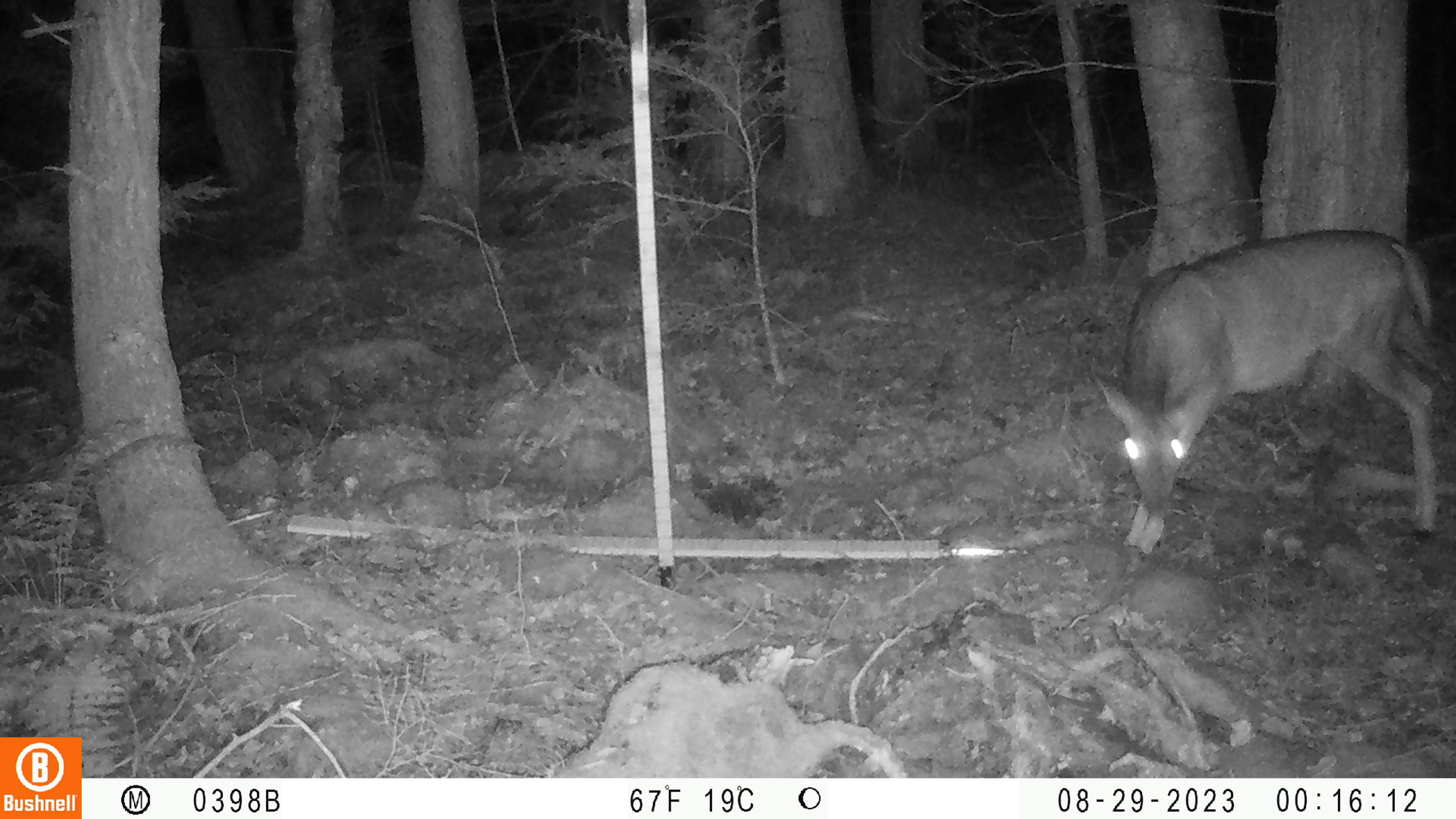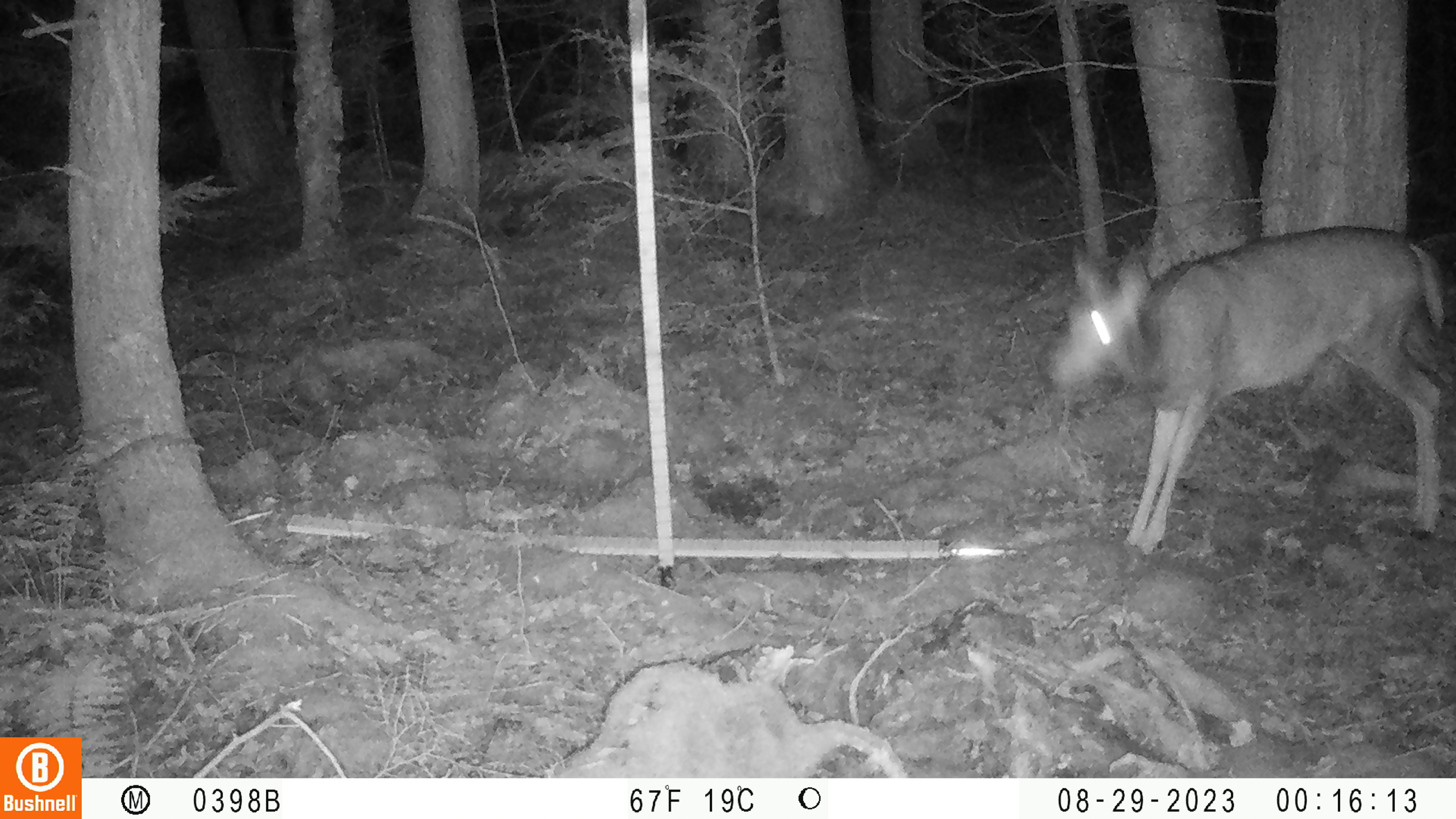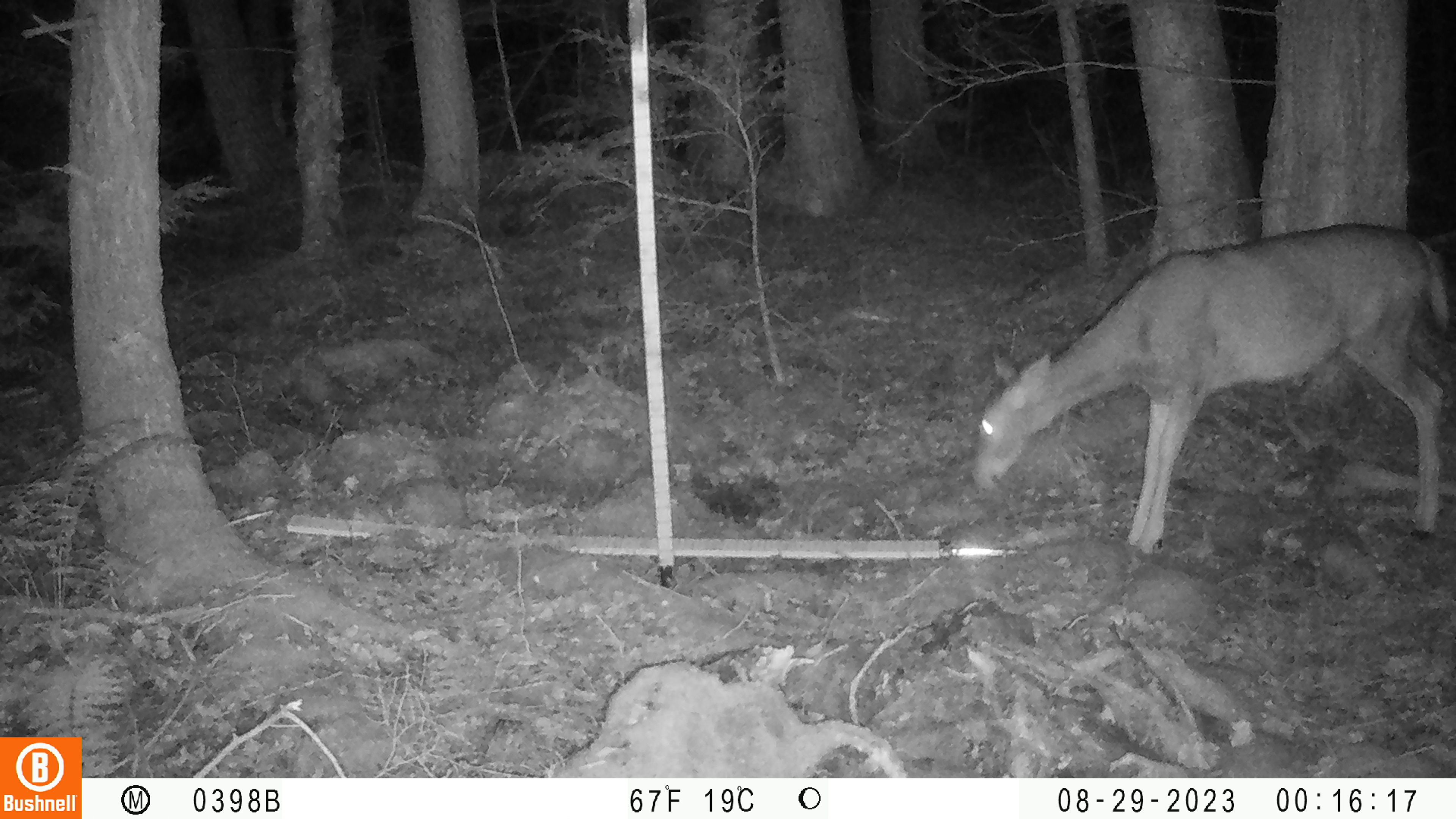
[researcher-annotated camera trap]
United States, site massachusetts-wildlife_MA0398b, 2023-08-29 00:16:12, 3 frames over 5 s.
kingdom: Animalia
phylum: Chordata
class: Mammalia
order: Artiodactyla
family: Cervidae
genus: Odocoileus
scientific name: Odocoileus virginianus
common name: white-tailed deer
White-tailed deer (Odocoileus virginianus).